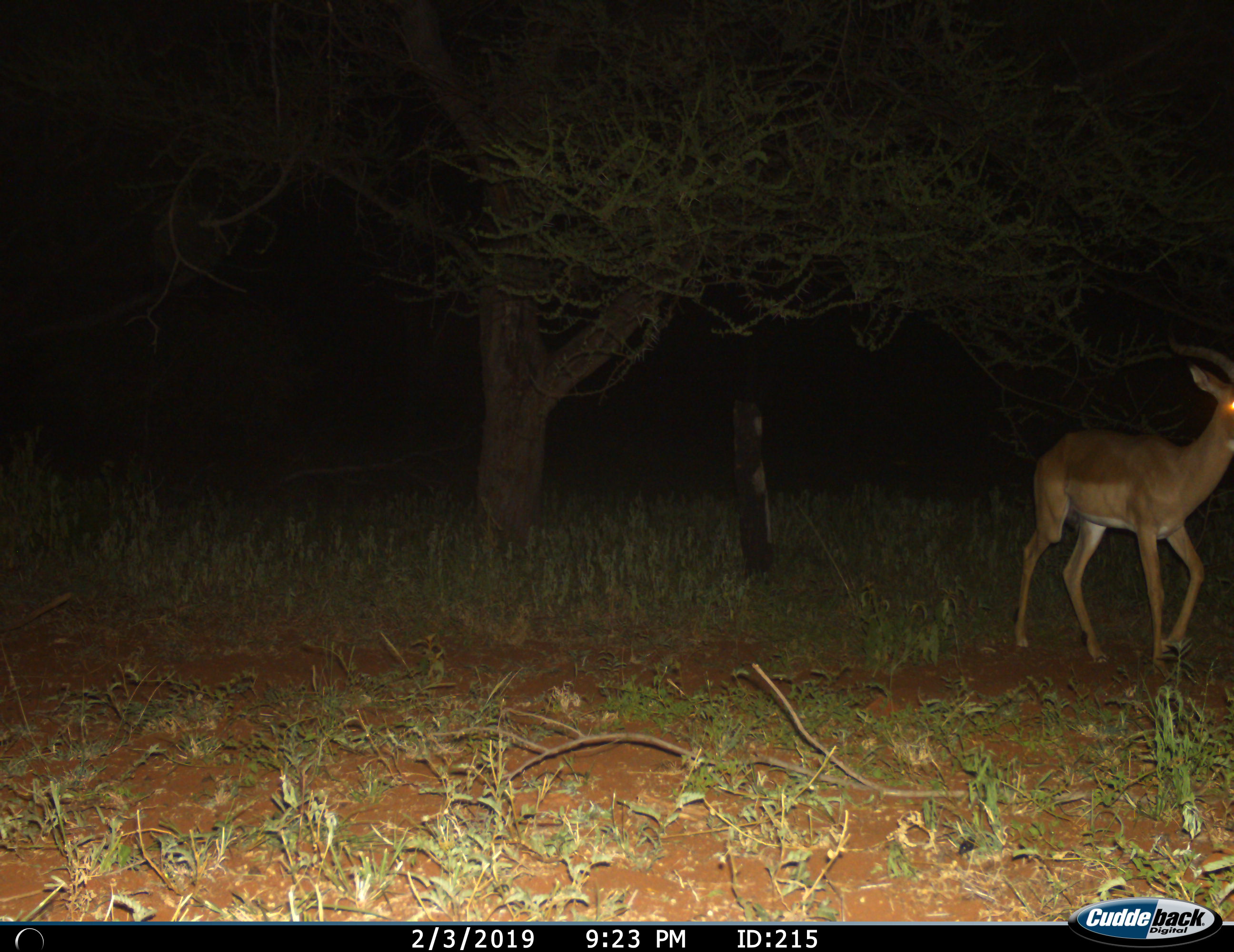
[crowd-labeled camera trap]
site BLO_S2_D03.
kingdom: Animalia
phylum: Chordata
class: Mammalia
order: Artiodactyla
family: Bovidae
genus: Aepyceros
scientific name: Aepyceros melampus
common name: impala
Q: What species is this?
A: Impala (Aepyceros melampus).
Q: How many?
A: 1.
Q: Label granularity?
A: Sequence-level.